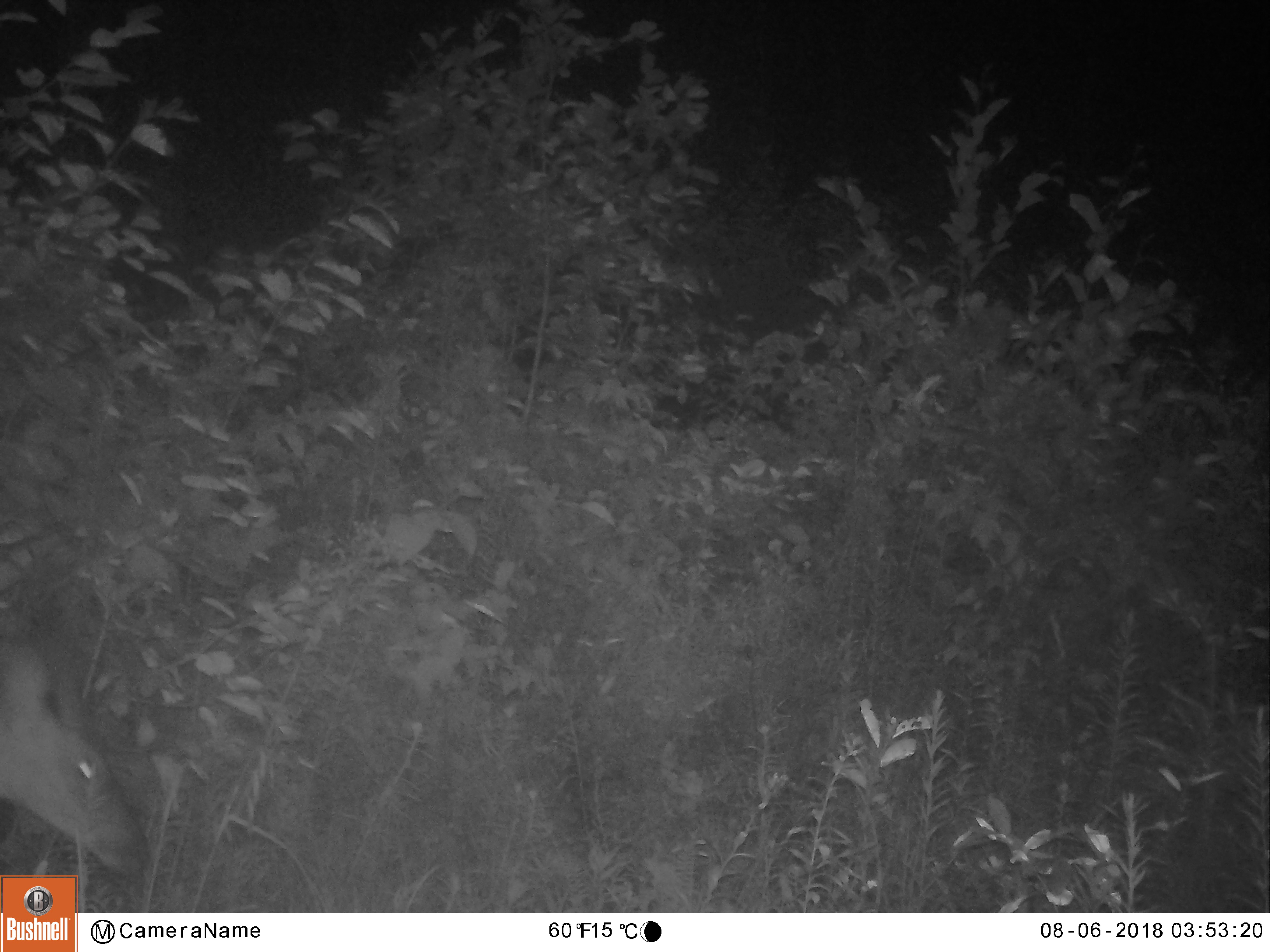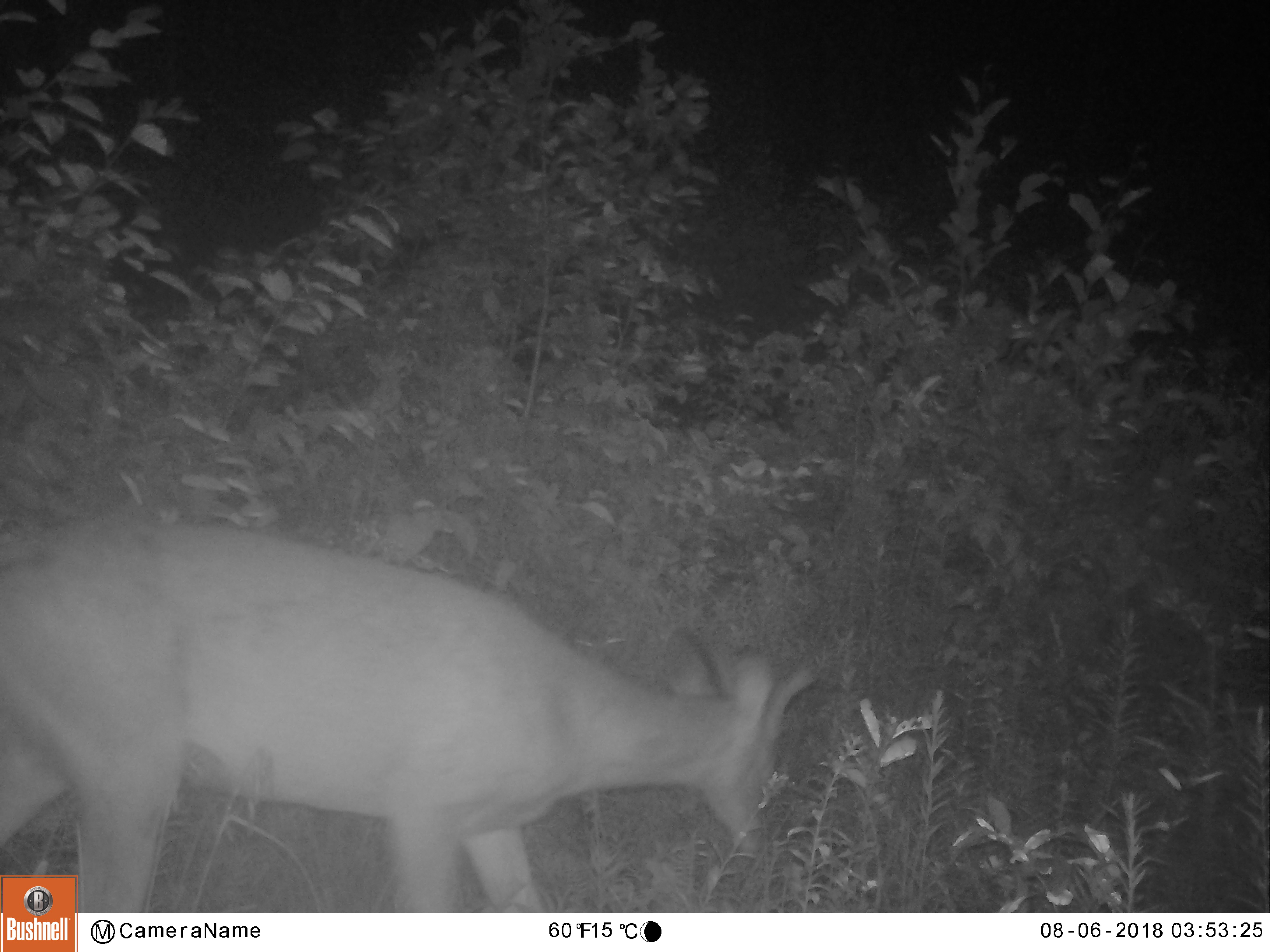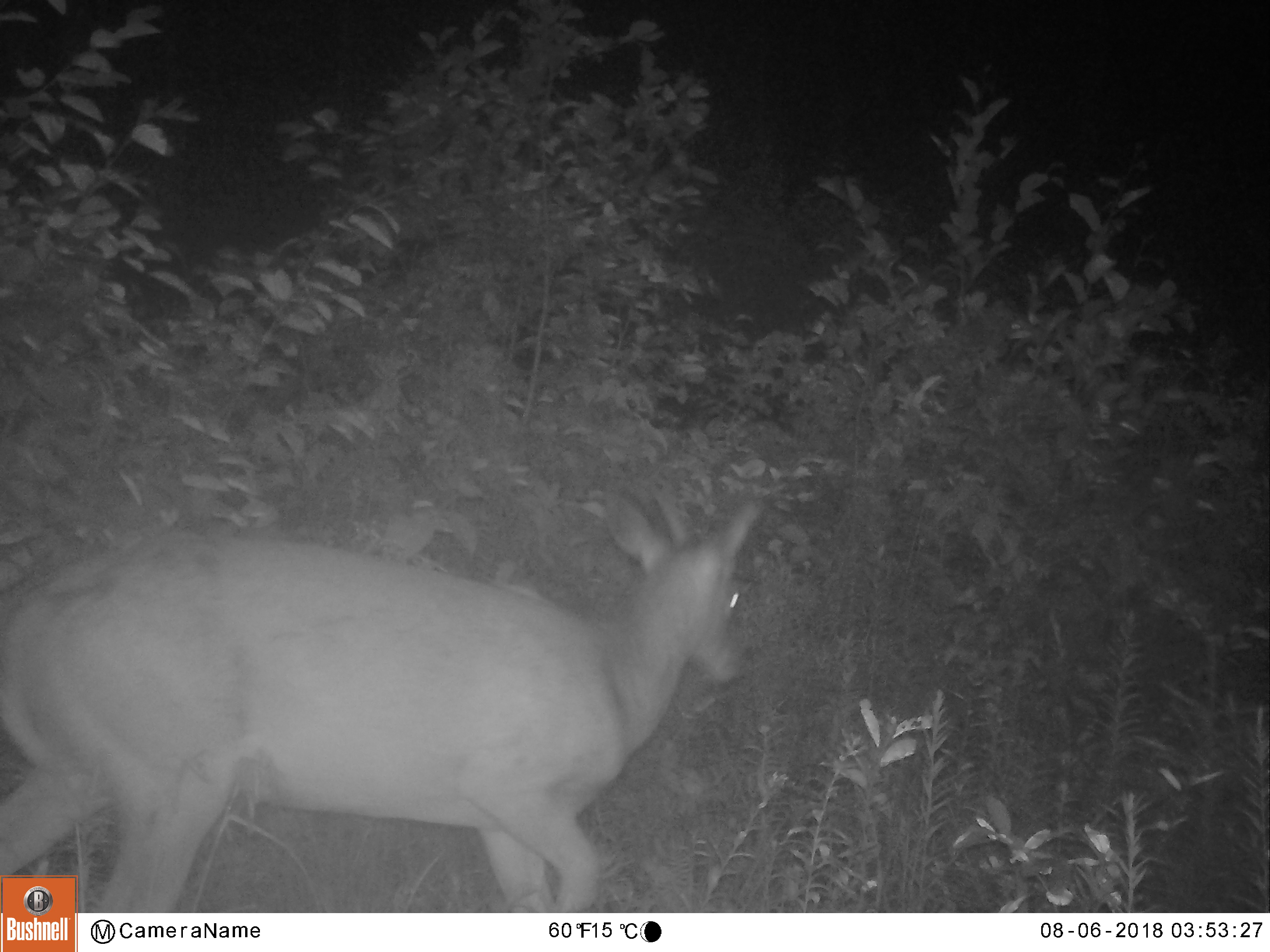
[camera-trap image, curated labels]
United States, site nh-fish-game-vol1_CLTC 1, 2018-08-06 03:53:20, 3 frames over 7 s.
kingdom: Animalia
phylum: Chordata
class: Mammalia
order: Artiodactyla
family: Cervidae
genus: Odocoileus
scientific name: Odocoileus virginianus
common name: white-tailed deer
White-tailed deer (Odocoileus virginianus).